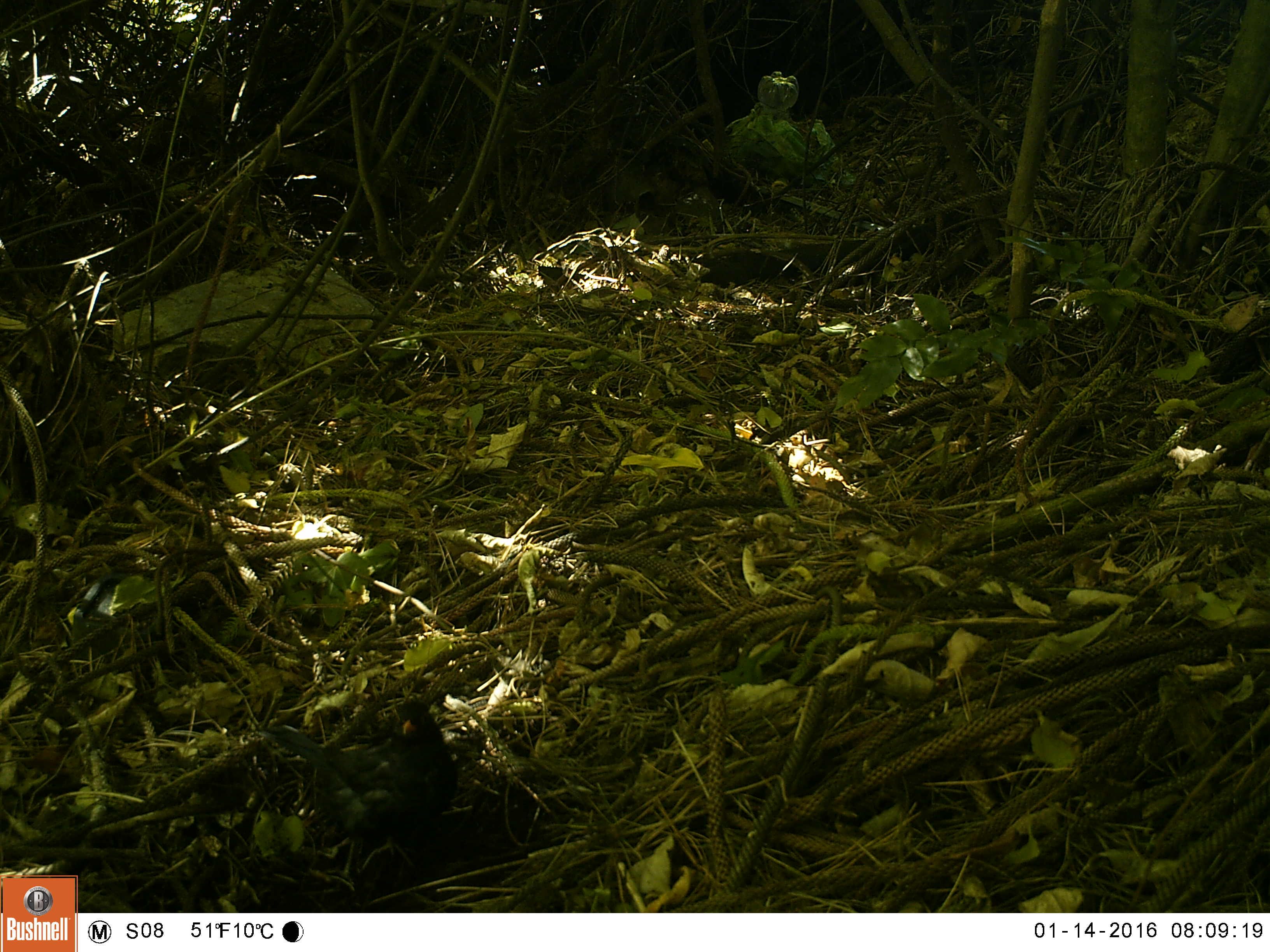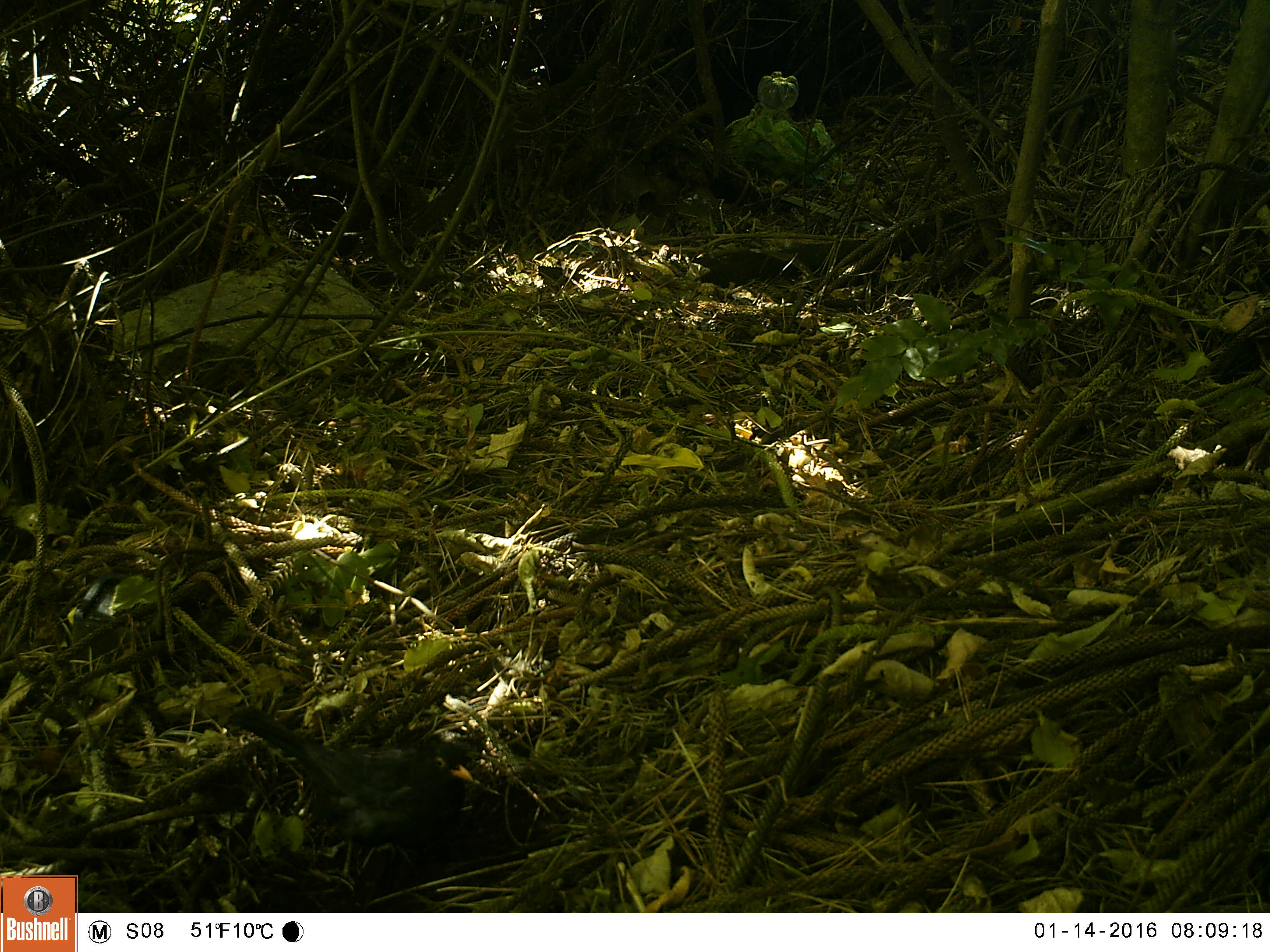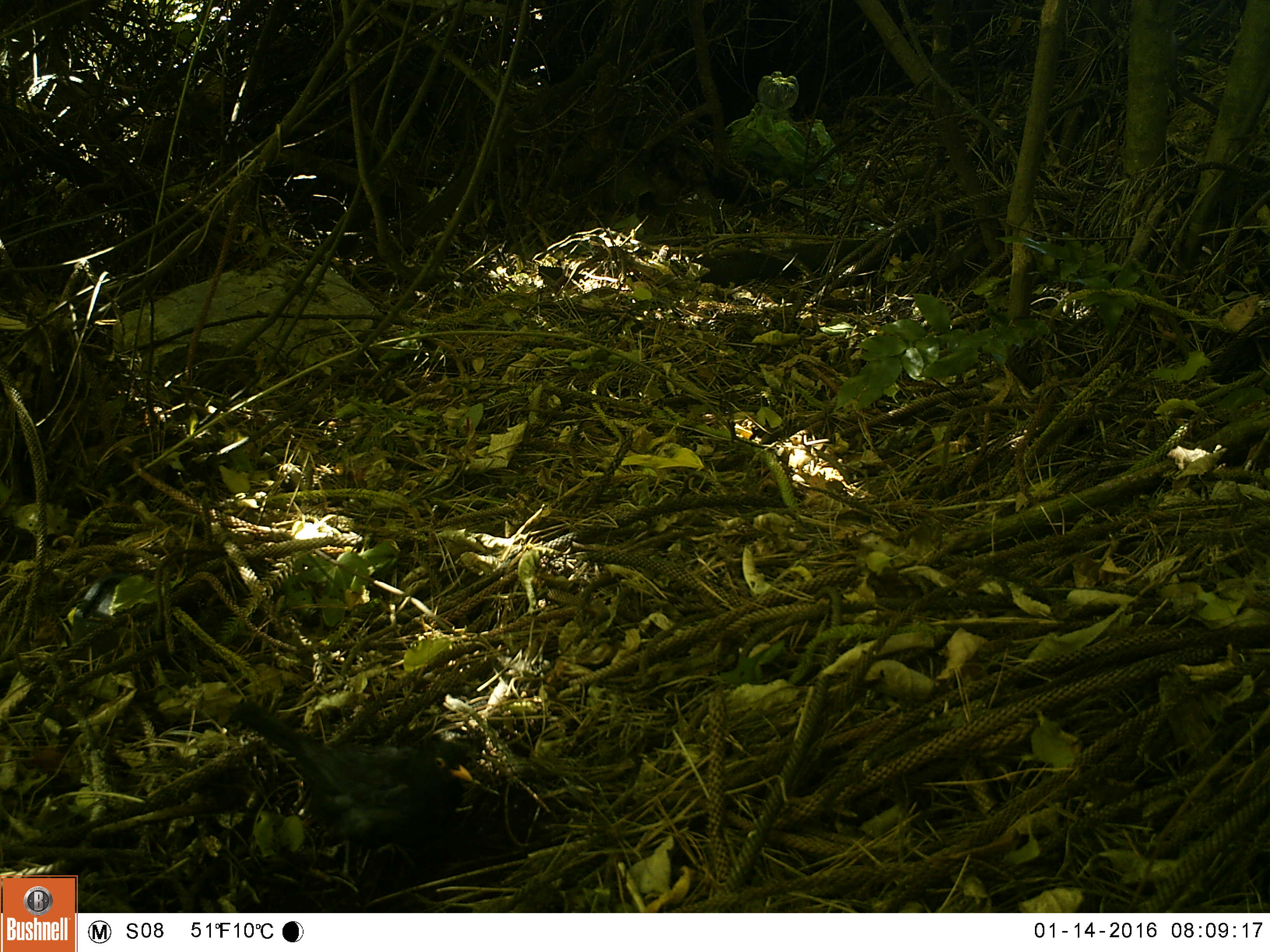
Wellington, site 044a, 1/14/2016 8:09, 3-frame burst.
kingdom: Animalia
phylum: Chordata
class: Aves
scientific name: Aves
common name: bird